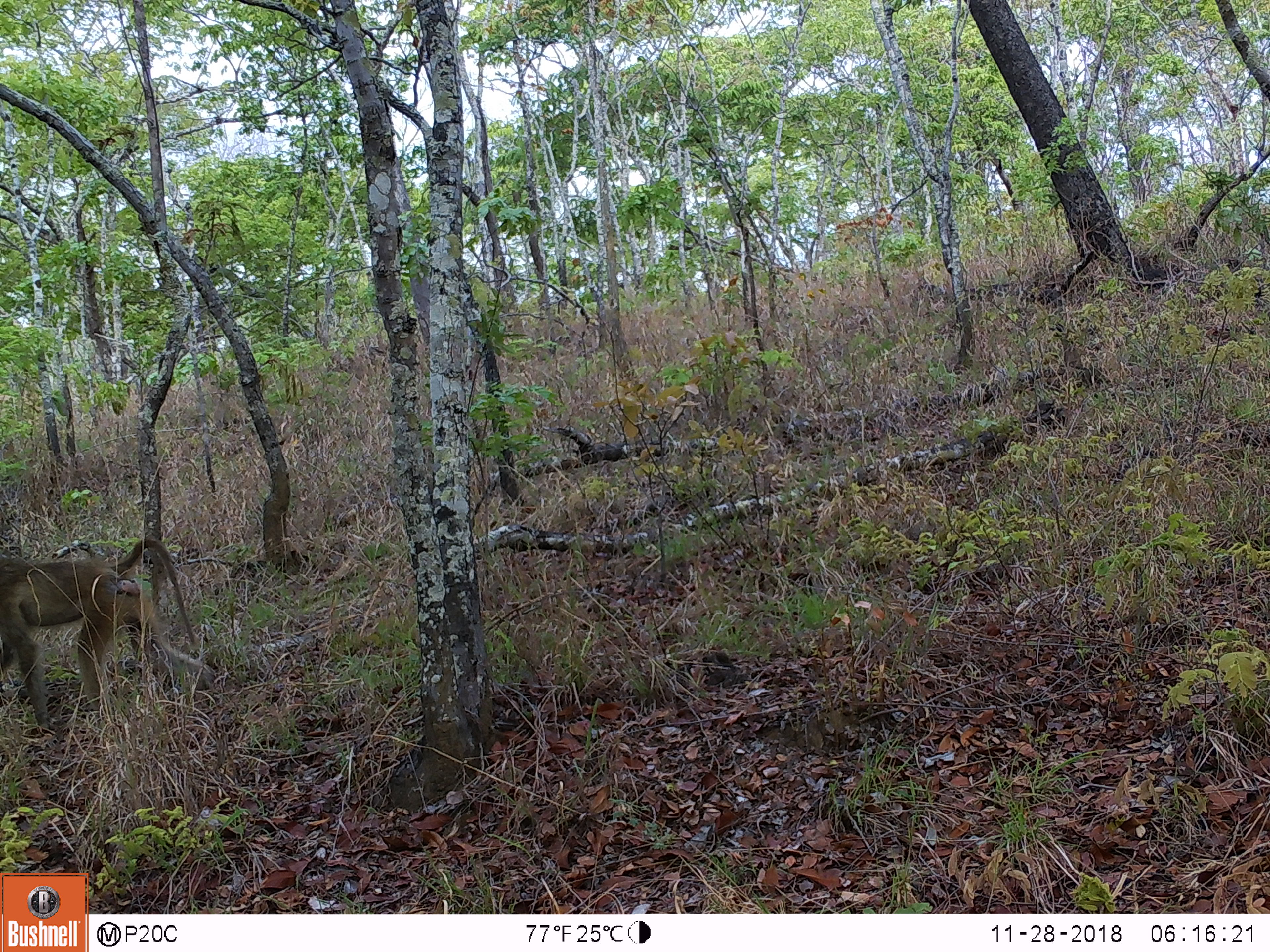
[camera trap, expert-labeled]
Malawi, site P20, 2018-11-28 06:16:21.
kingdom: Animalia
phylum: Chordata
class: Mammalia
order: Primates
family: Cercopithecidae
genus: Papio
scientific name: Papio cynocephalus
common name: yellow baboon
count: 1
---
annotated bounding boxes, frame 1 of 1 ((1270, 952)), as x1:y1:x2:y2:
yellow baboon: 0:531:216:739